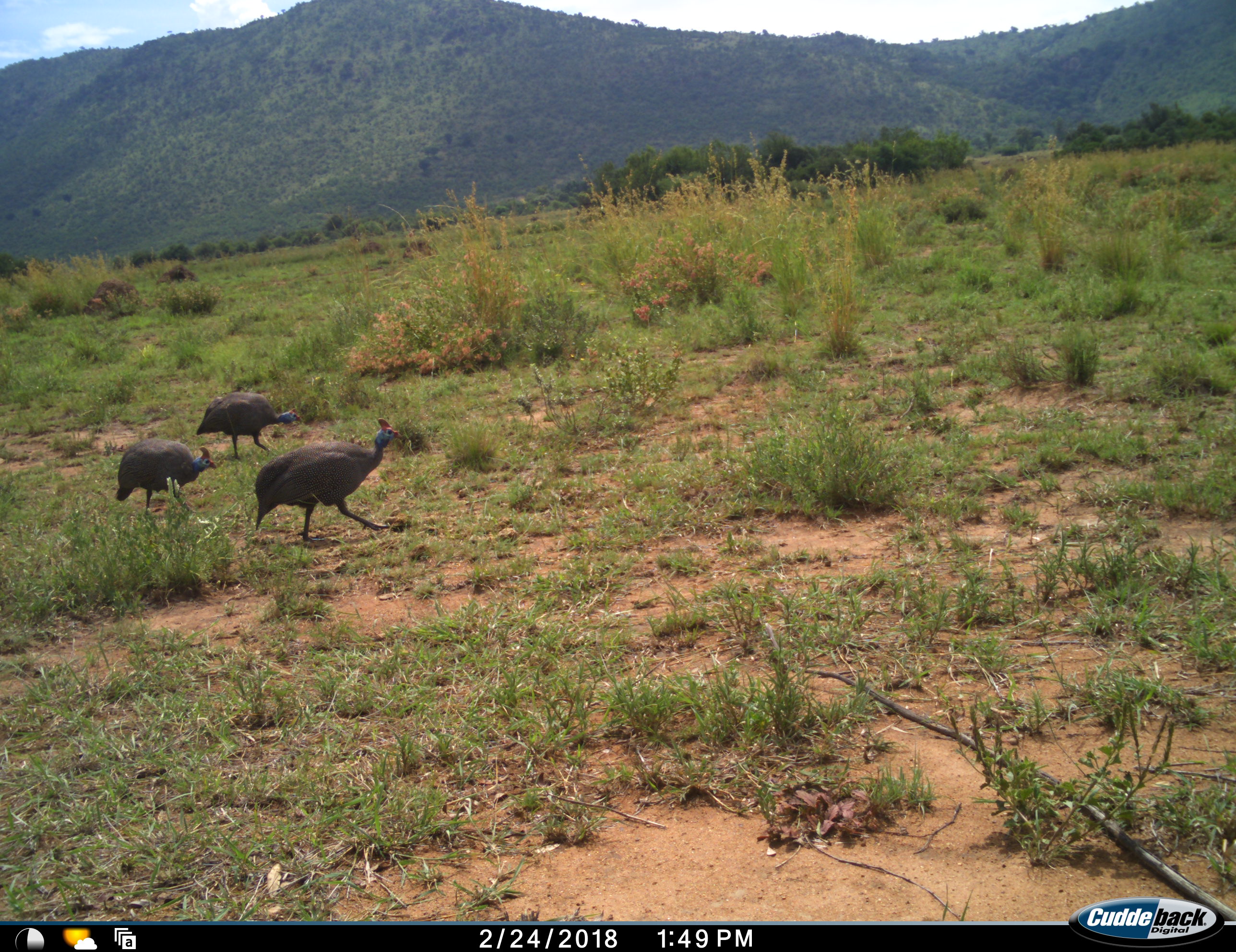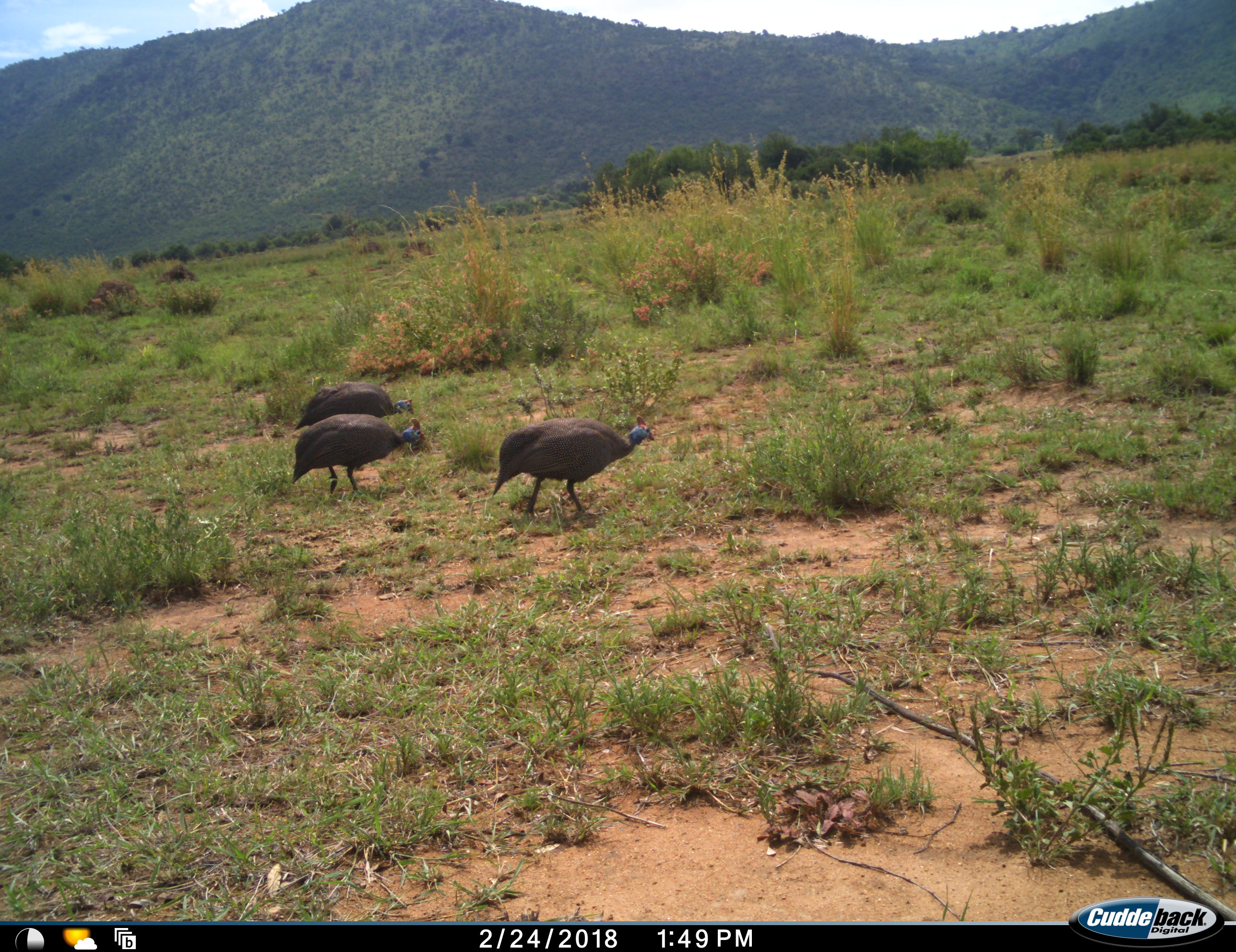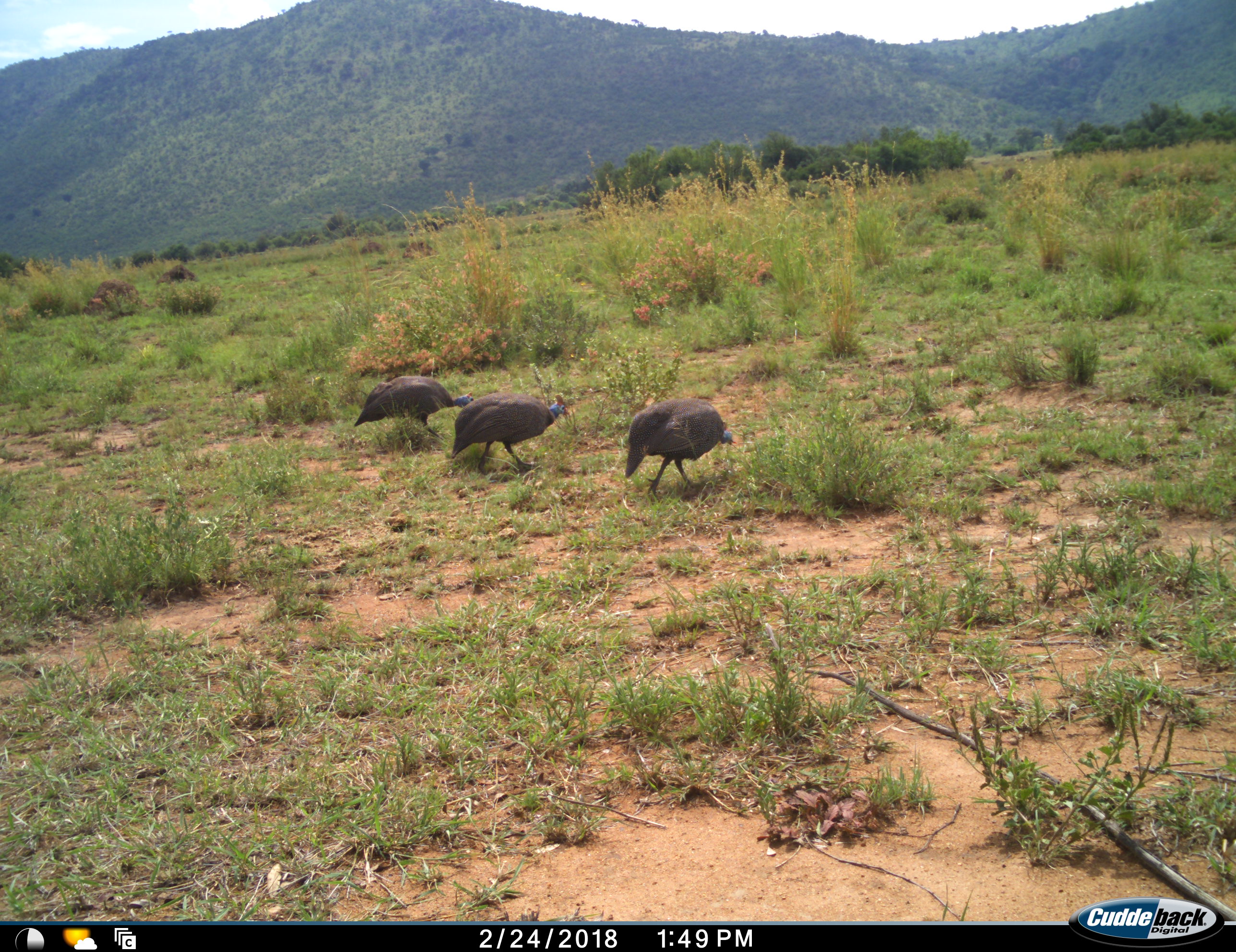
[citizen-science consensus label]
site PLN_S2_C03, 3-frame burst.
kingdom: Animalia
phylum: Chordata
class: Aves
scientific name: Aves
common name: bird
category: birdother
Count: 3.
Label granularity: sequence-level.